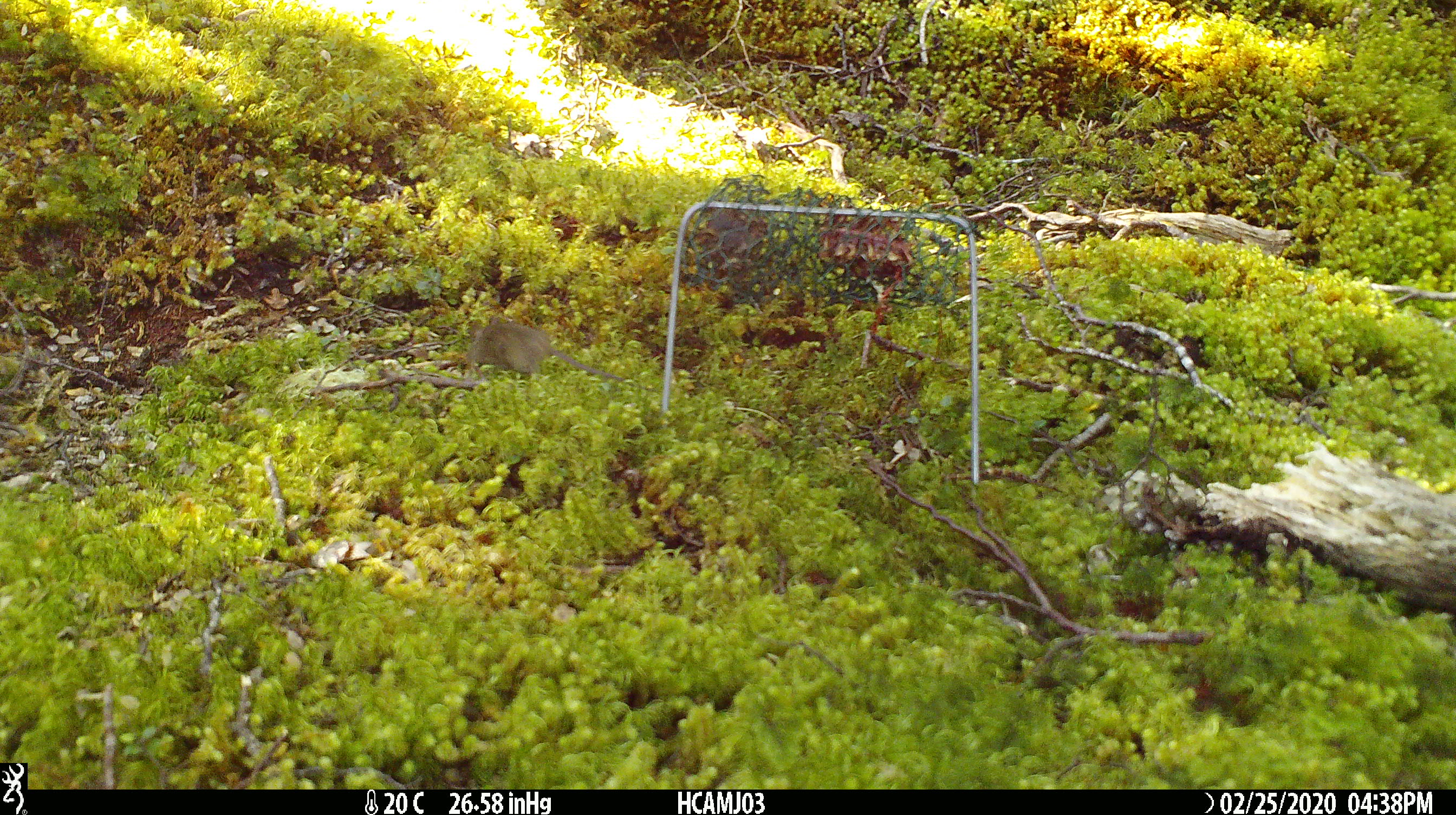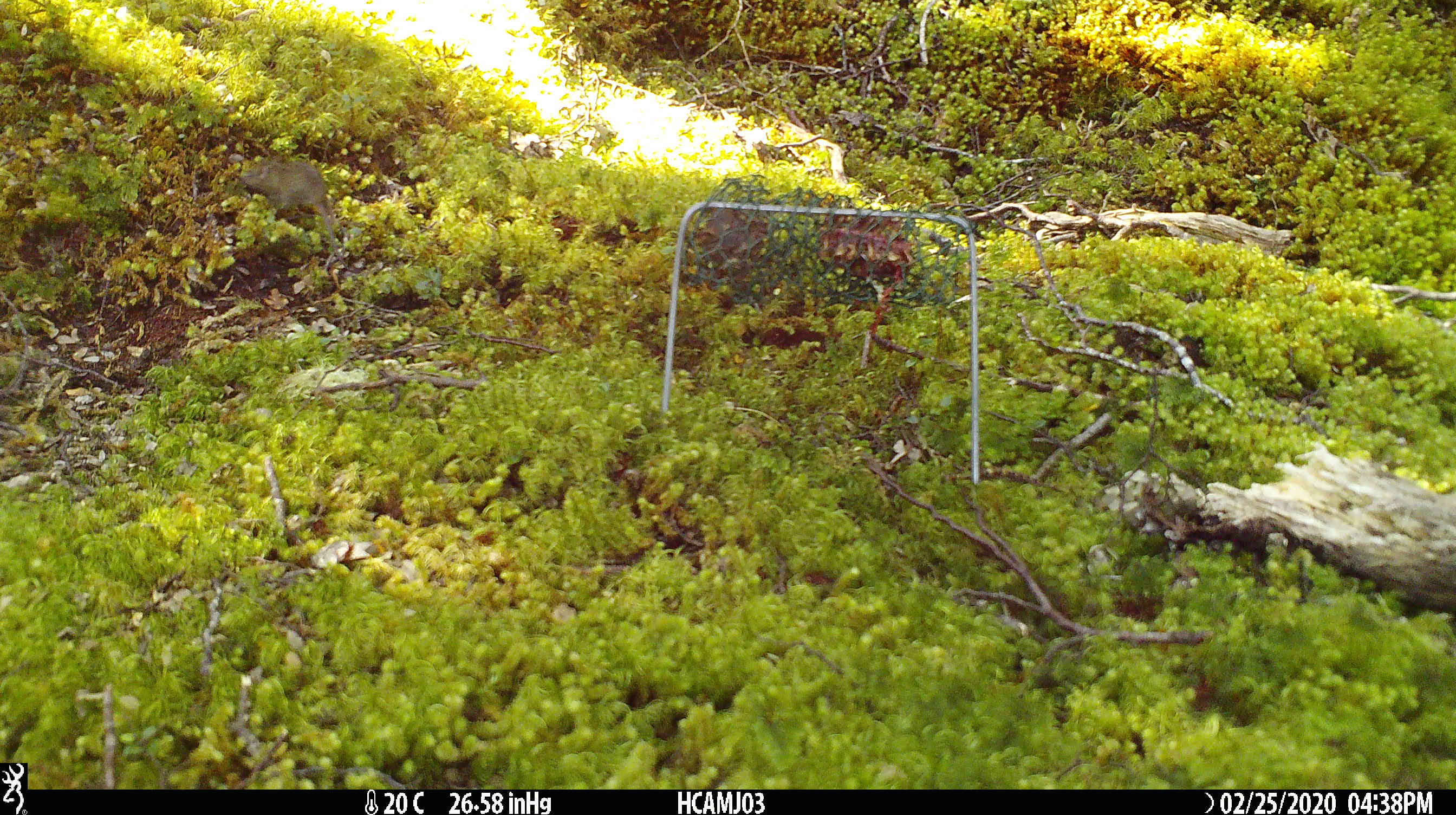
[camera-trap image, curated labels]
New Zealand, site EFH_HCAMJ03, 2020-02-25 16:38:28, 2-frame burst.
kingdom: Animalia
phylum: Chordata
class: Mammalia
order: Rodentia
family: Muridae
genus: Mus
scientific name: Mus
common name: mouse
Mouse (Mus).